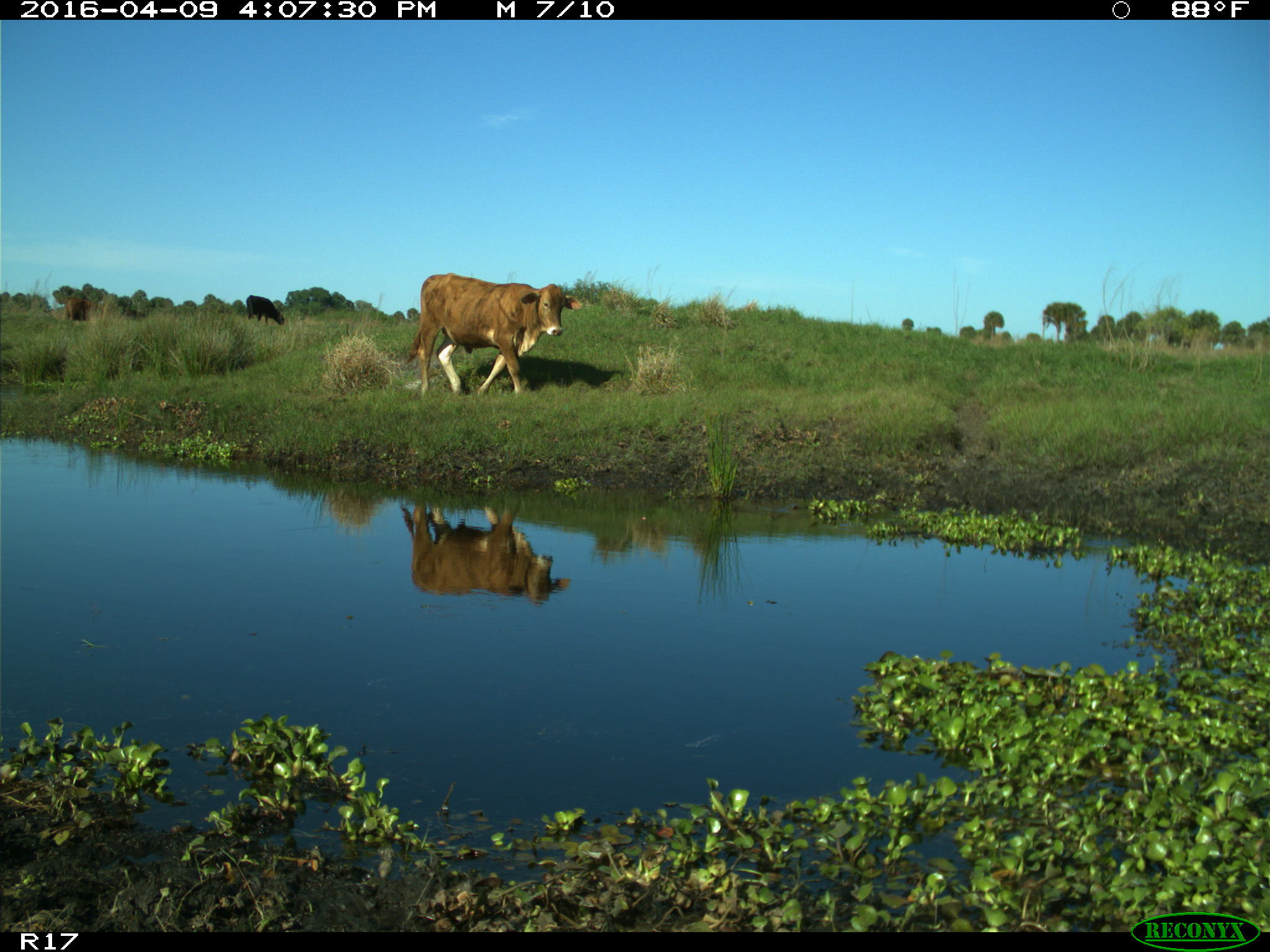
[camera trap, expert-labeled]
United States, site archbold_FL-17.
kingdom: Animalia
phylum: Chordata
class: Mammalia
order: Artiodactyla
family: Bovidae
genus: Bos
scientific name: Bos taurus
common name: domestic cow